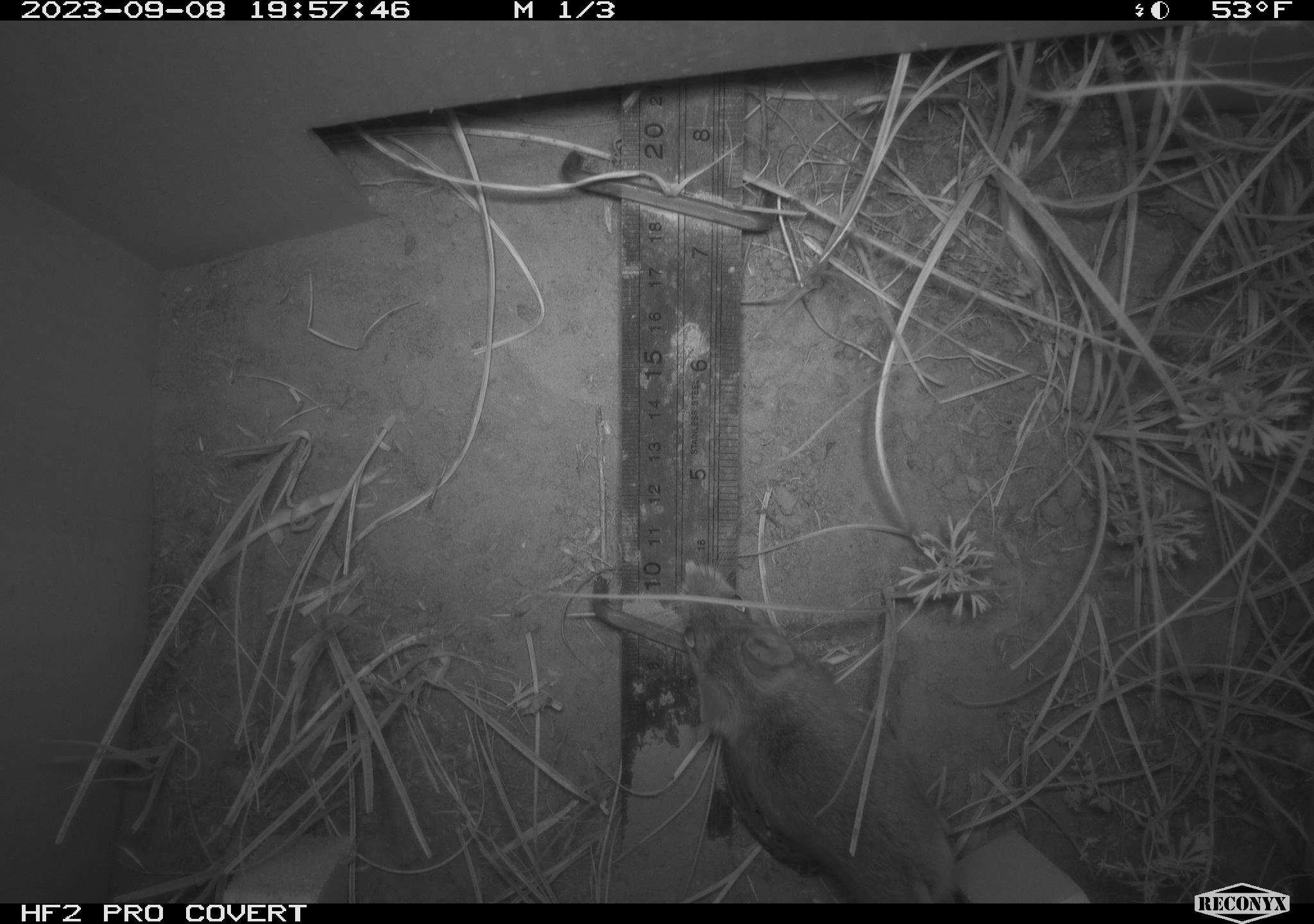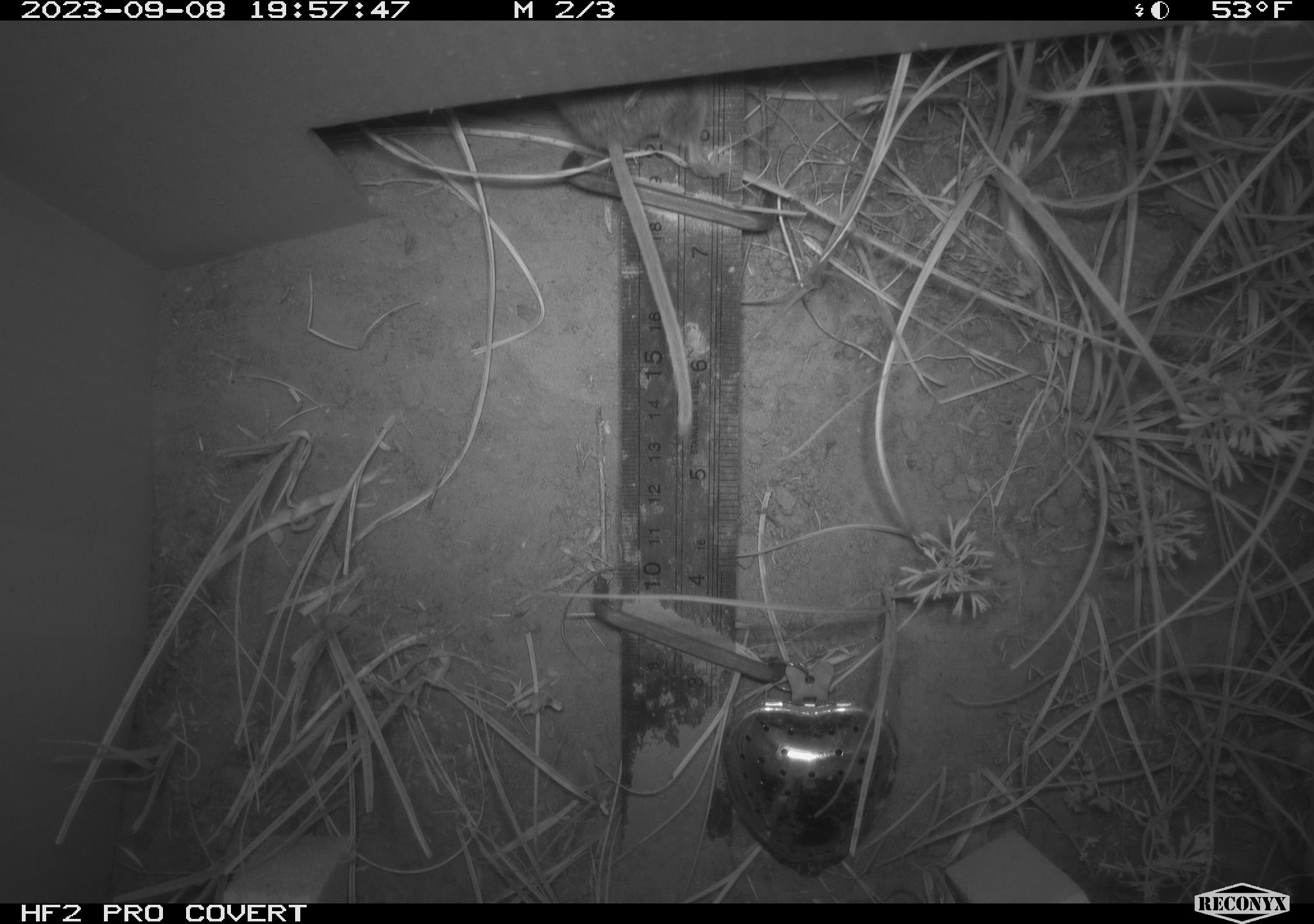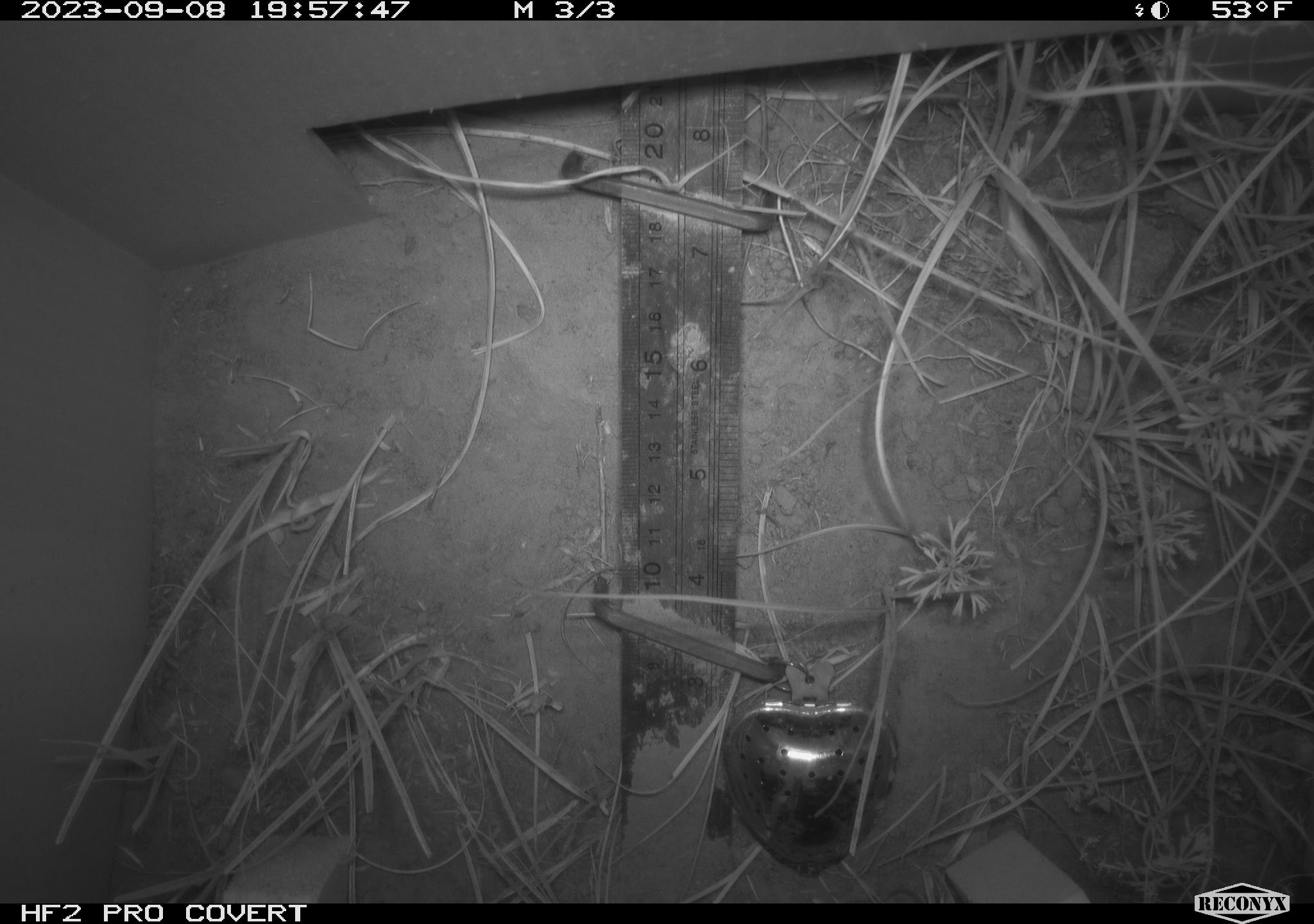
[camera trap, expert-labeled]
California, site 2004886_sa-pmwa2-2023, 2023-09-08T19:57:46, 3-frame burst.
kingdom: Animalia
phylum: Chordata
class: Mammalia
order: Rodentia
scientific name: Rodentia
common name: mouse species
Mouse species (Rodentia).